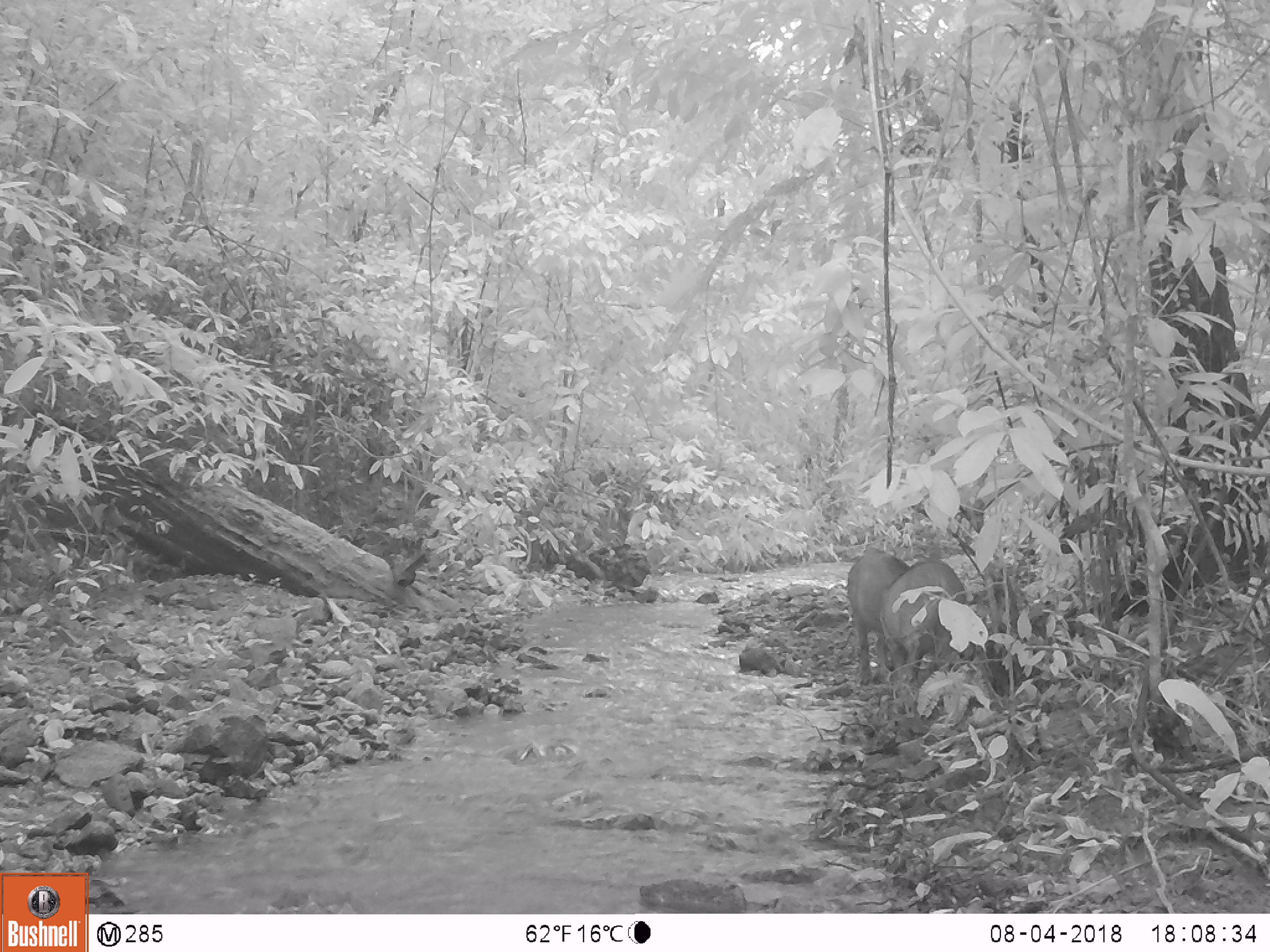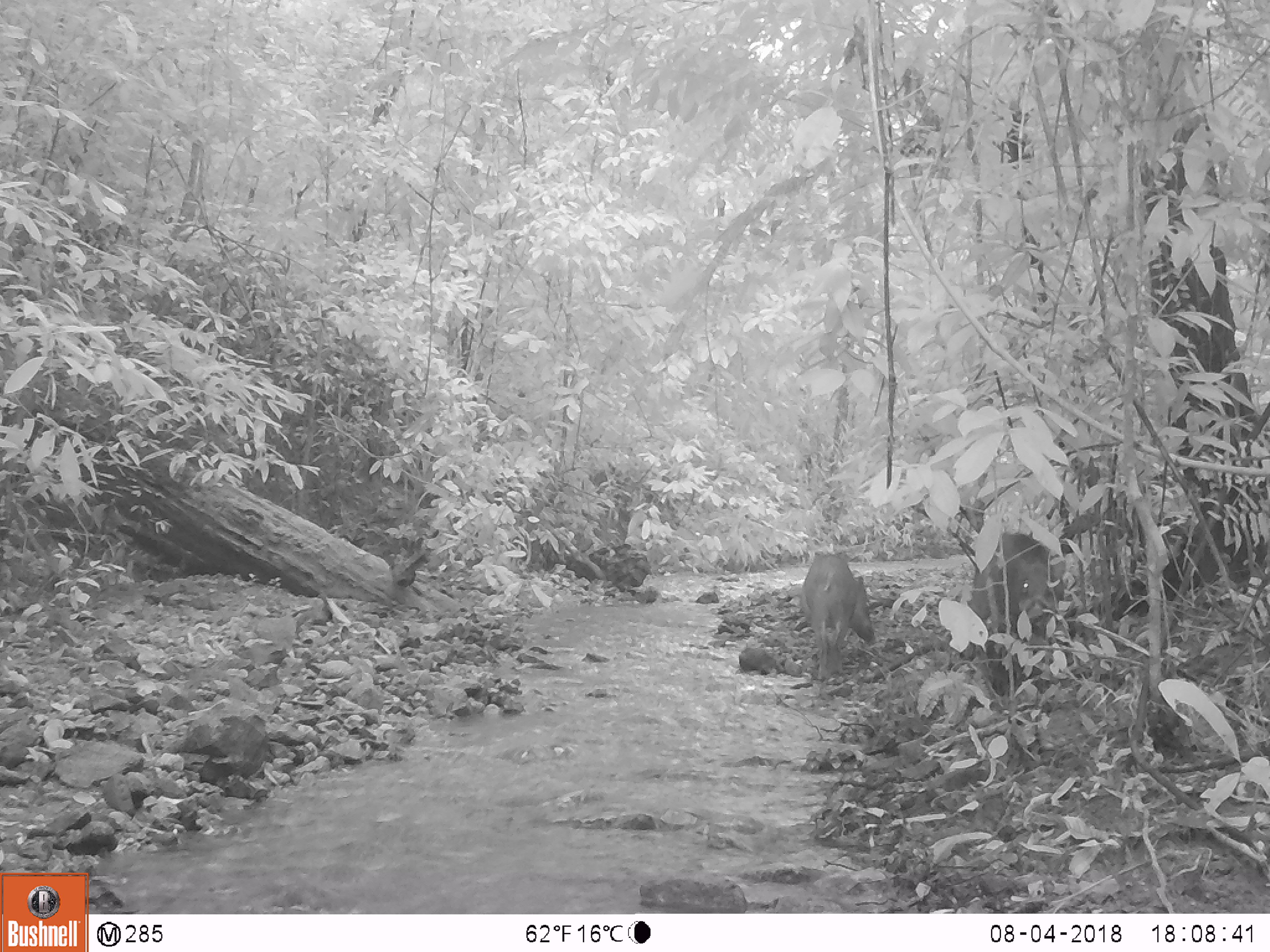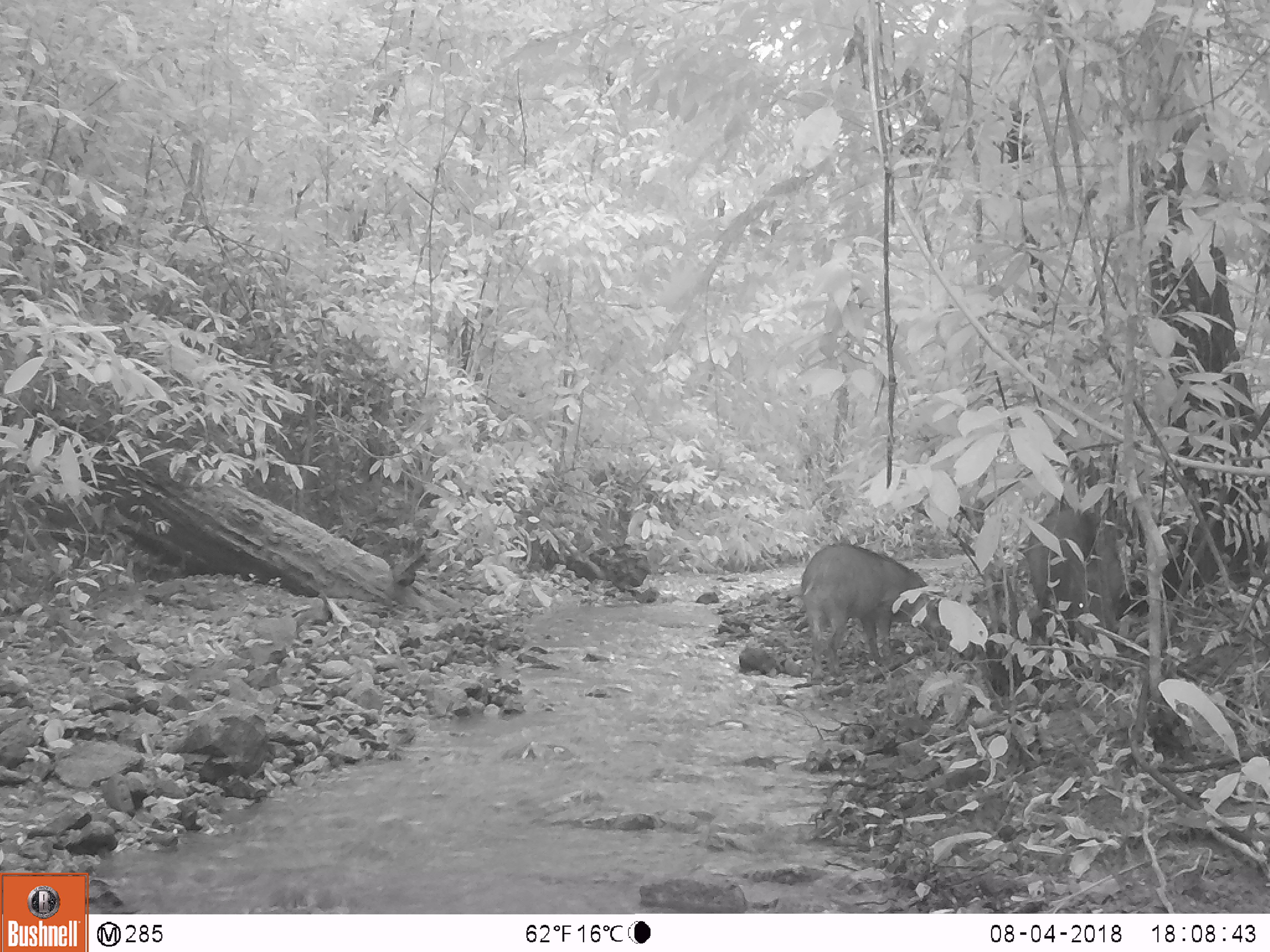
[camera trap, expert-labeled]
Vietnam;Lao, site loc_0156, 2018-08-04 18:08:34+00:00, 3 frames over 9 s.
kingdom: Animalia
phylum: Chordata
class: Mammalia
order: Artiodactyla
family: Suidae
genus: Sus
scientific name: Sus scrofa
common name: eurasian wild pig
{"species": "eurasian wild pig (Sus scrofa)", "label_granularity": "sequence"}